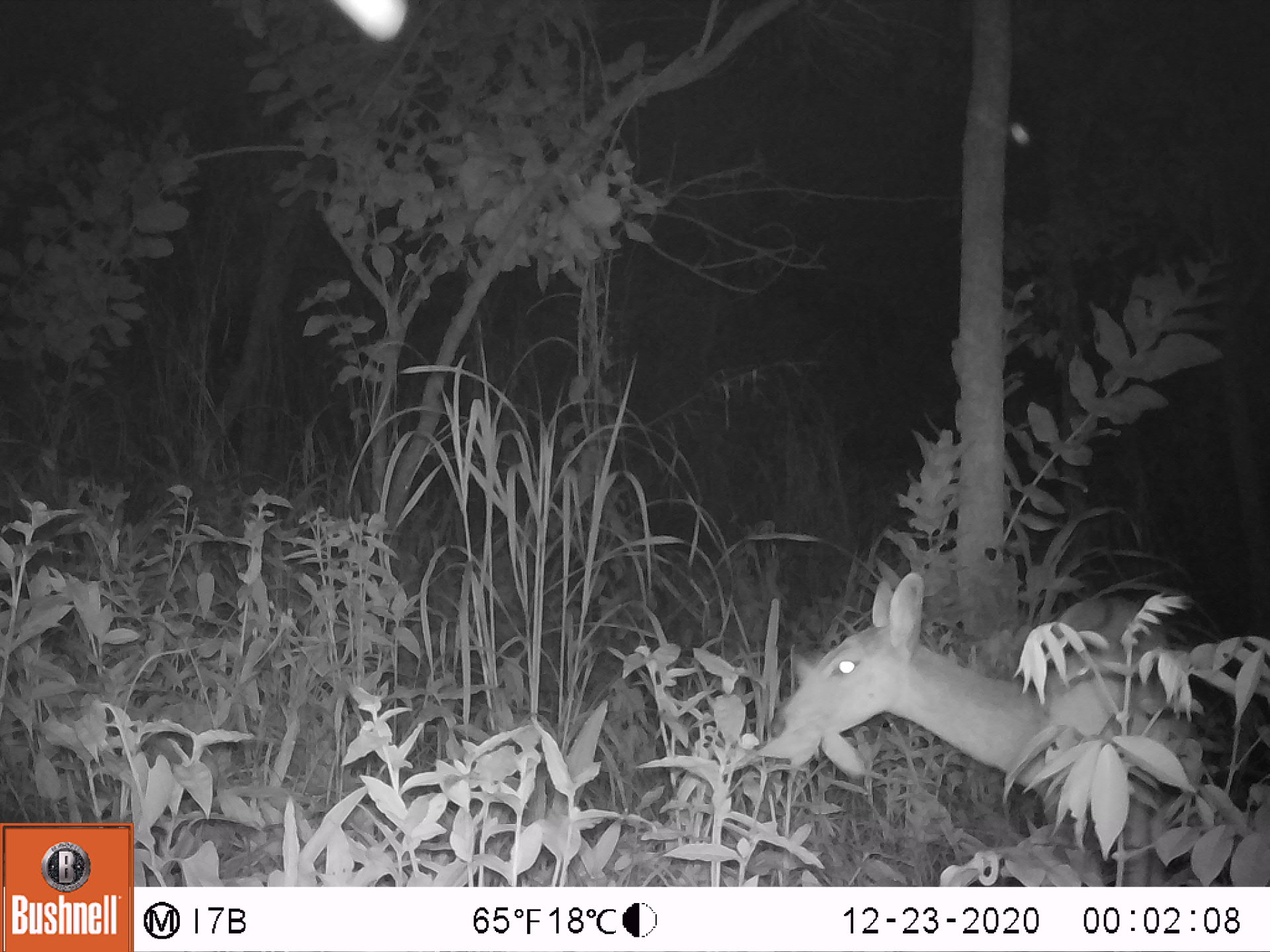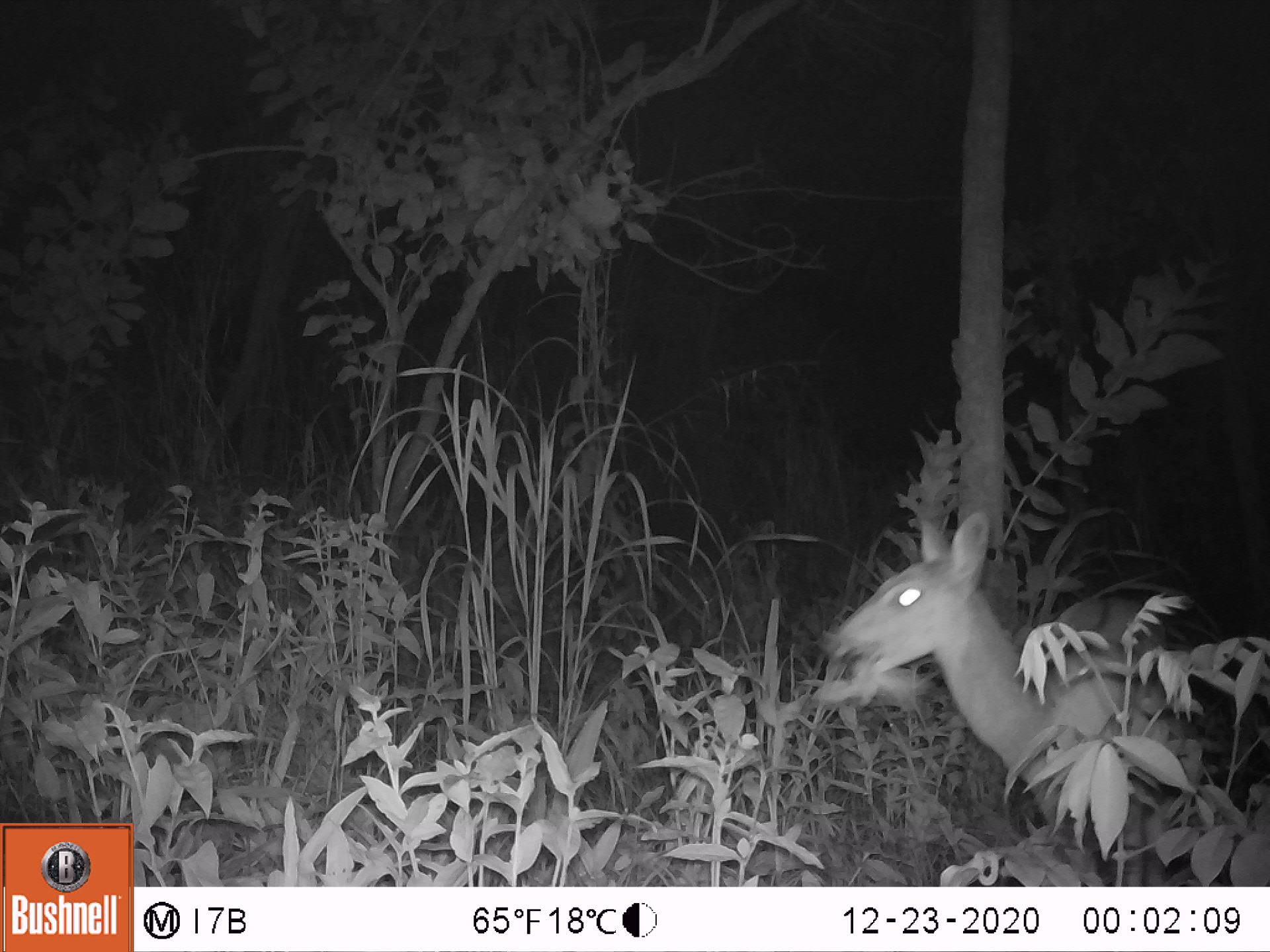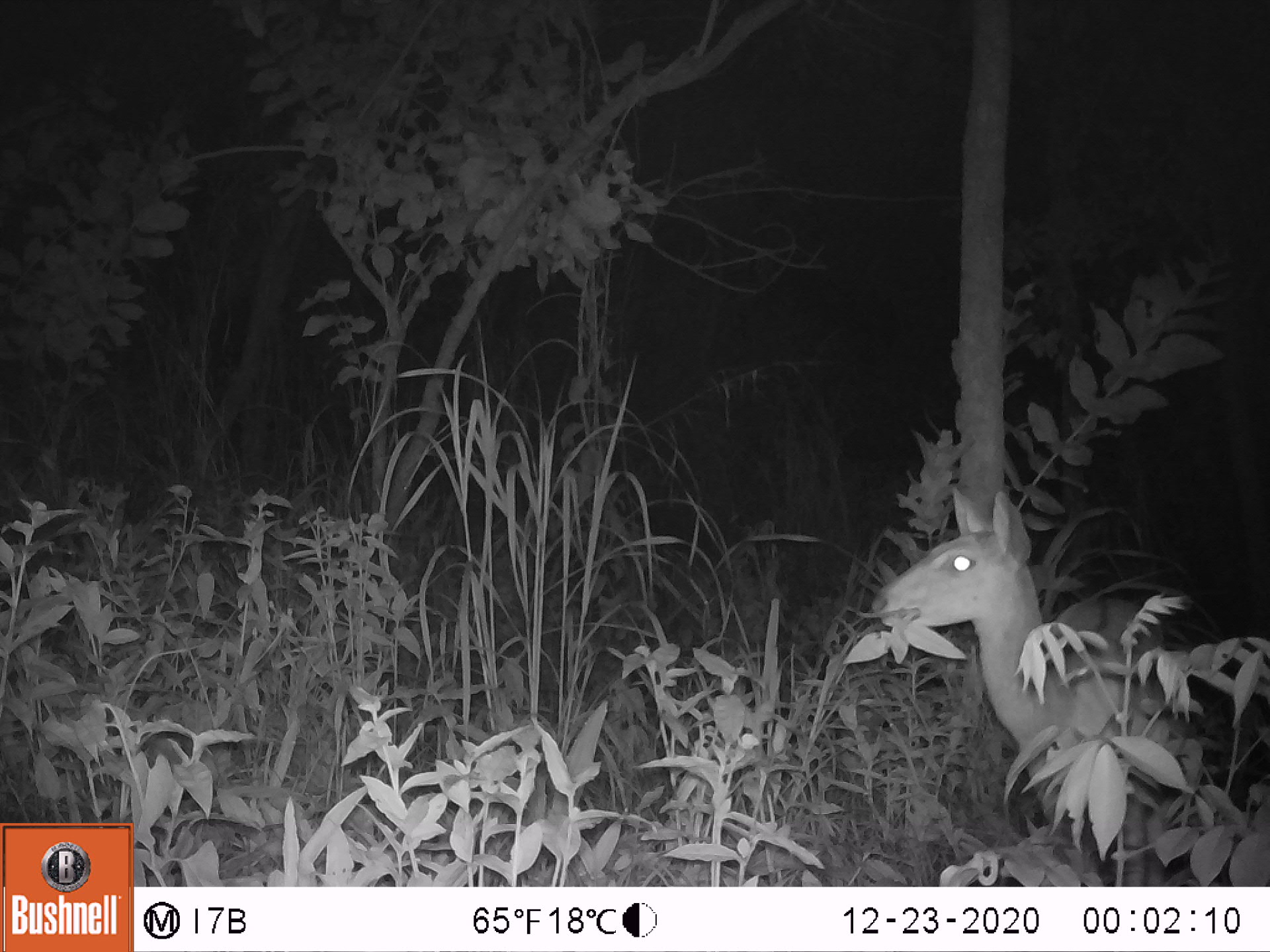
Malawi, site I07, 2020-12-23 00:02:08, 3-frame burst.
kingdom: Animalia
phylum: Chordata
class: Mammalia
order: Artiodactyla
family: Bovidae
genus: Tragelaphus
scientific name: Tragelaphus sylvaticus sylvaticus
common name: cape bushbuck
Cape bushbuck (Tragelaphus sylvaticus sylvaticus), count 1.